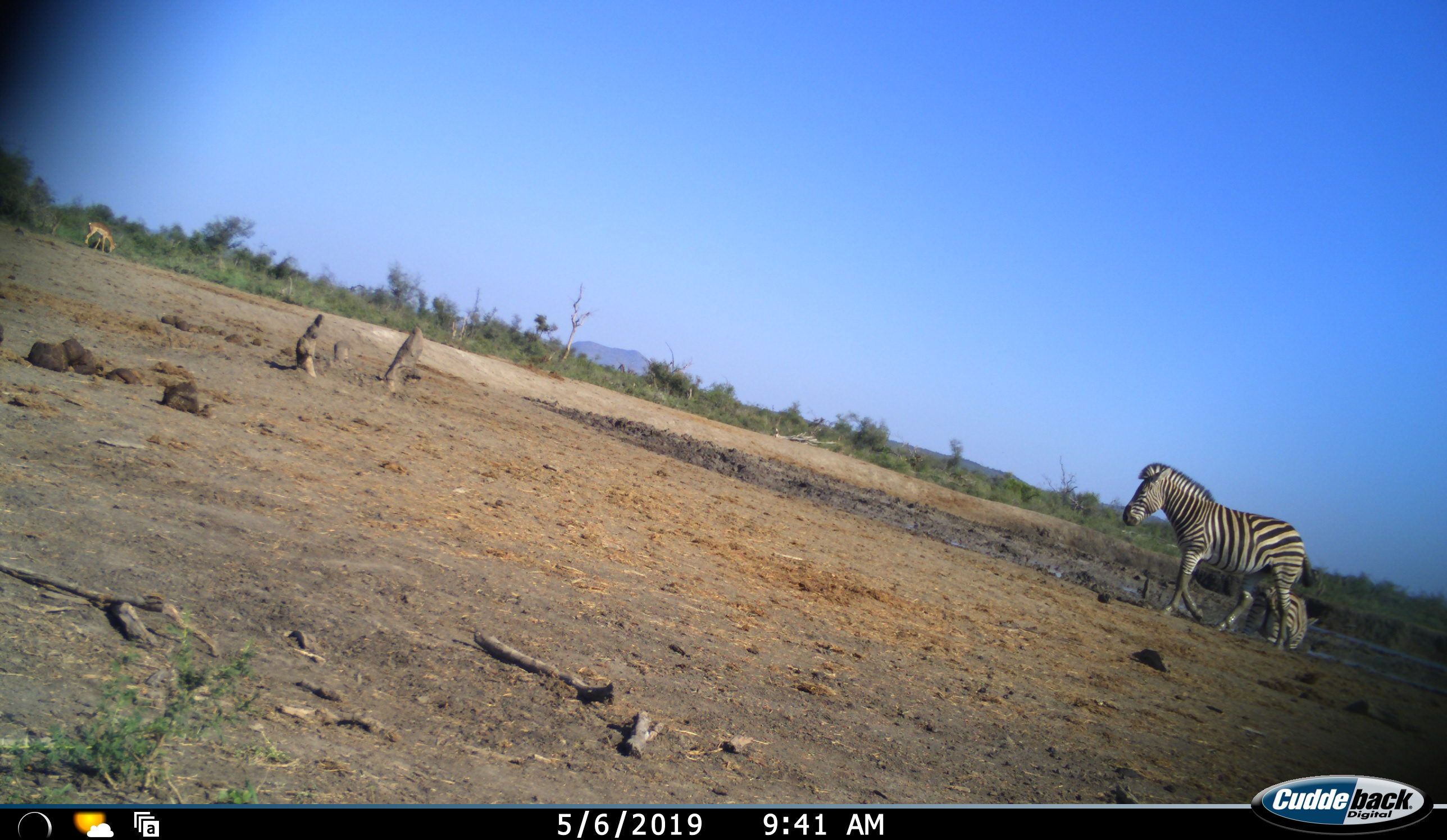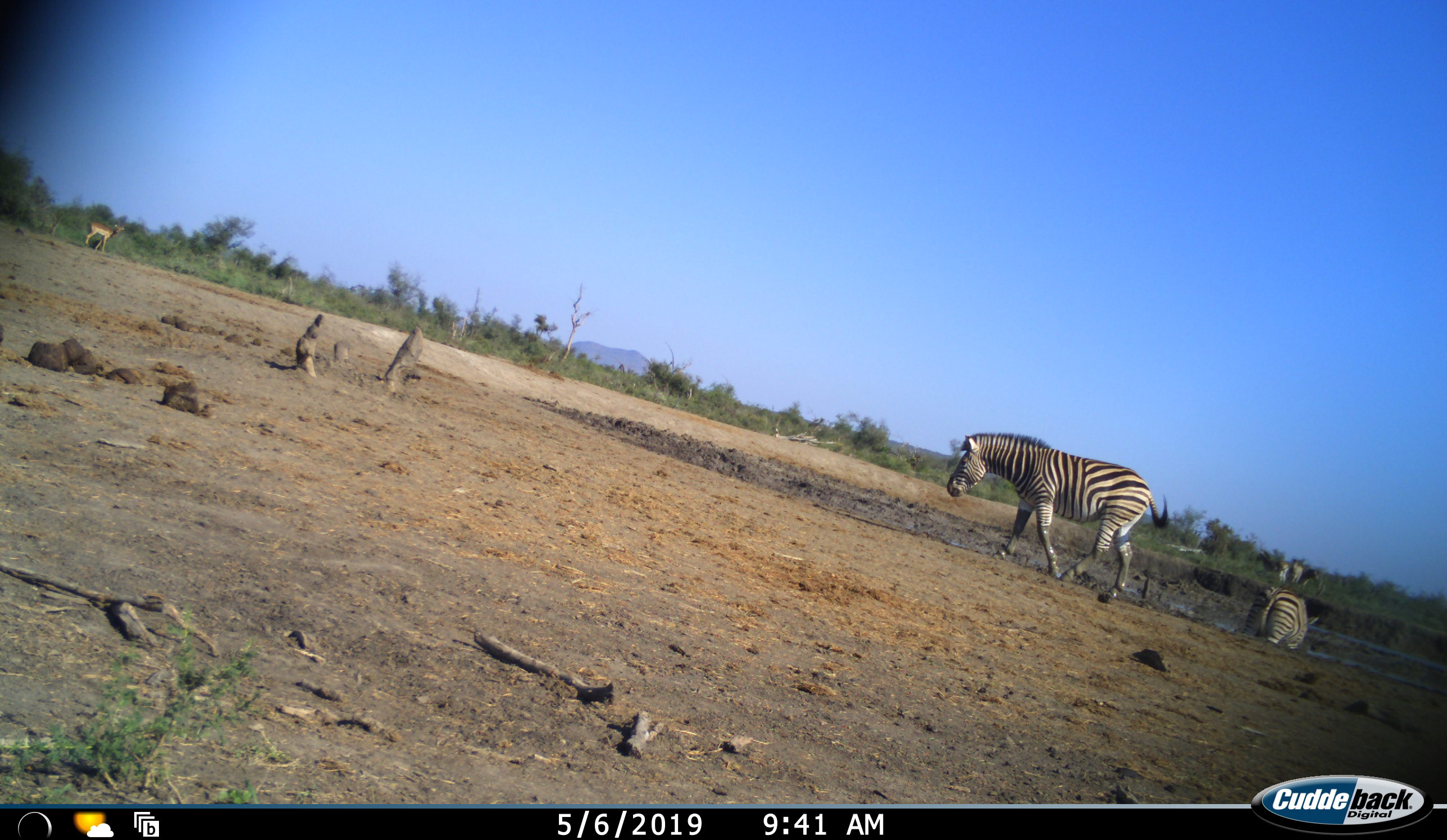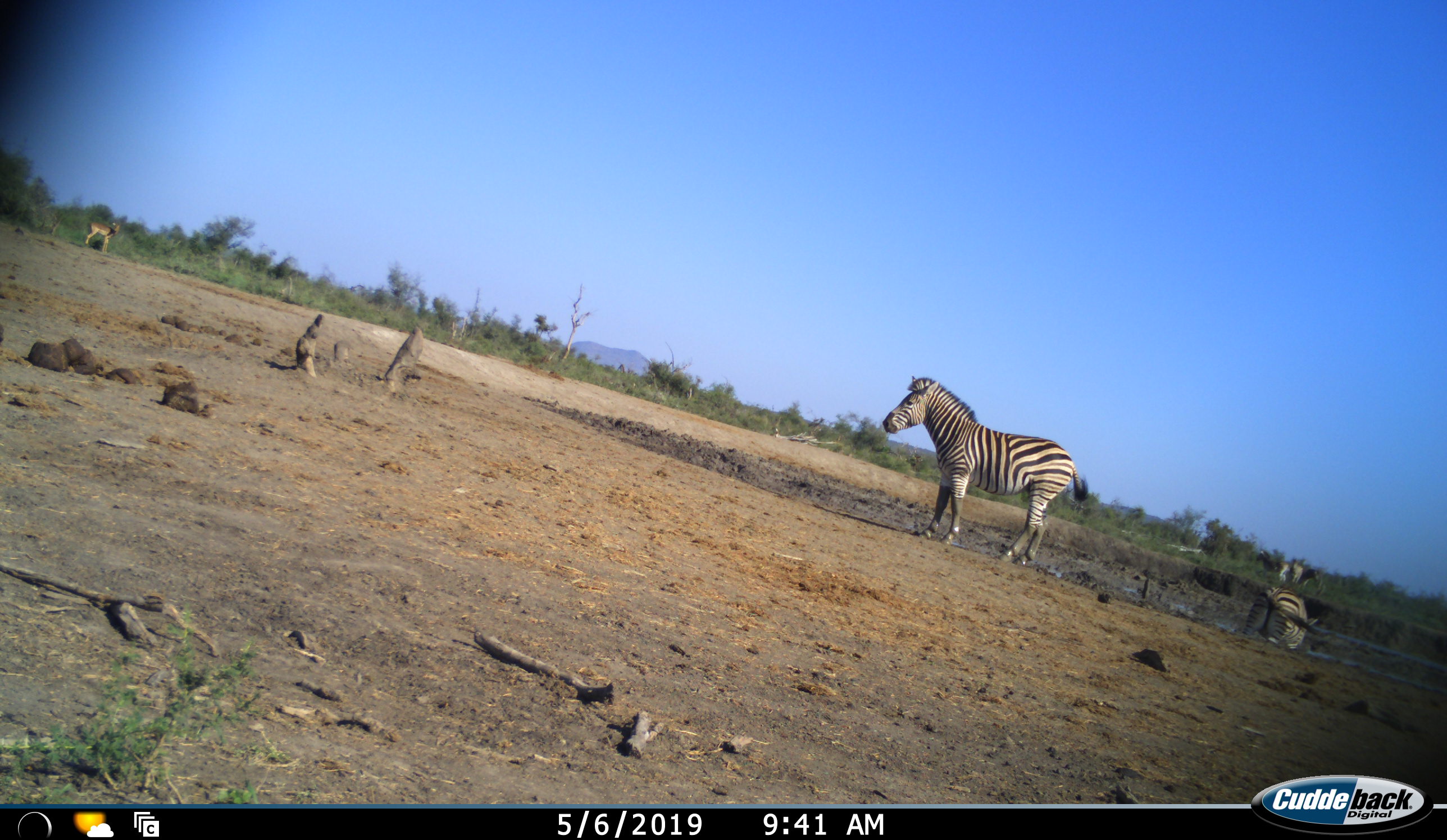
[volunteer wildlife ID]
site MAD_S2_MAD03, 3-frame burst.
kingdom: Animalia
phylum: Chordata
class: Mammalia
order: Perissodactyla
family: Equidae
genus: Equus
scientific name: Equus quagga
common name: plains zebra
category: zebraplains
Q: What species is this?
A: Zebraplains (plains zebra) (Equus quagga).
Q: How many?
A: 4.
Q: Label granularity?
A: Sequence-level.